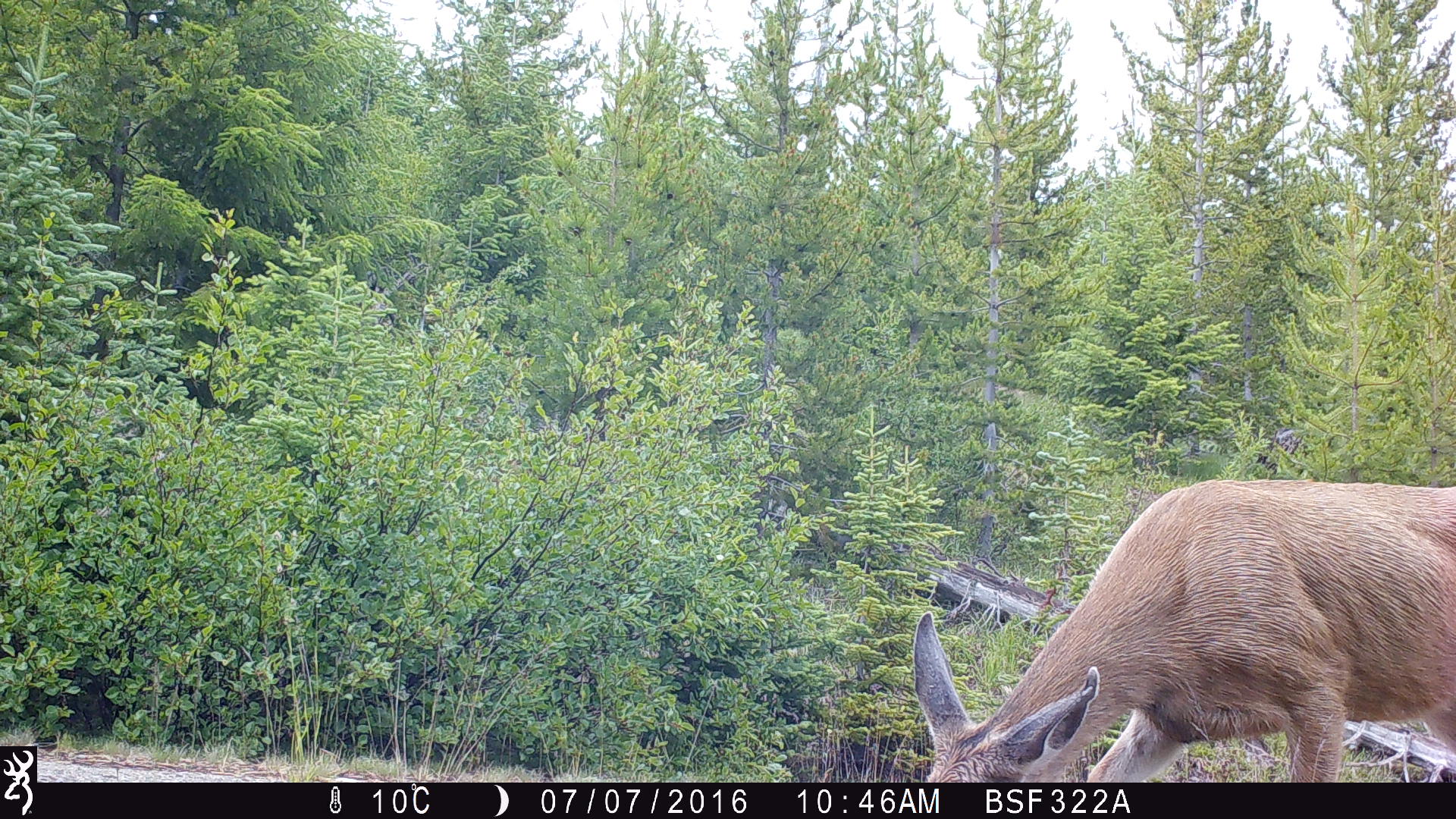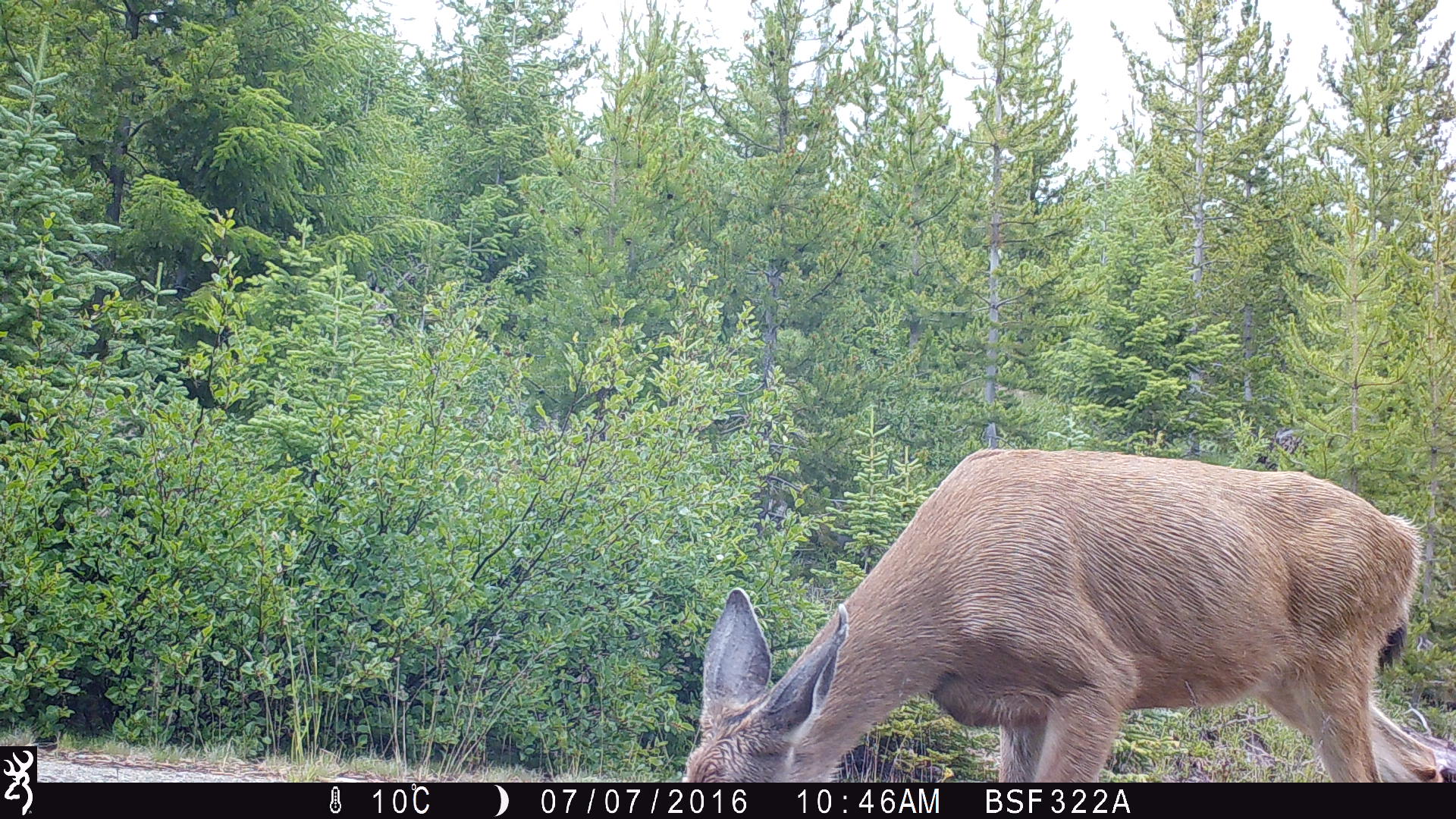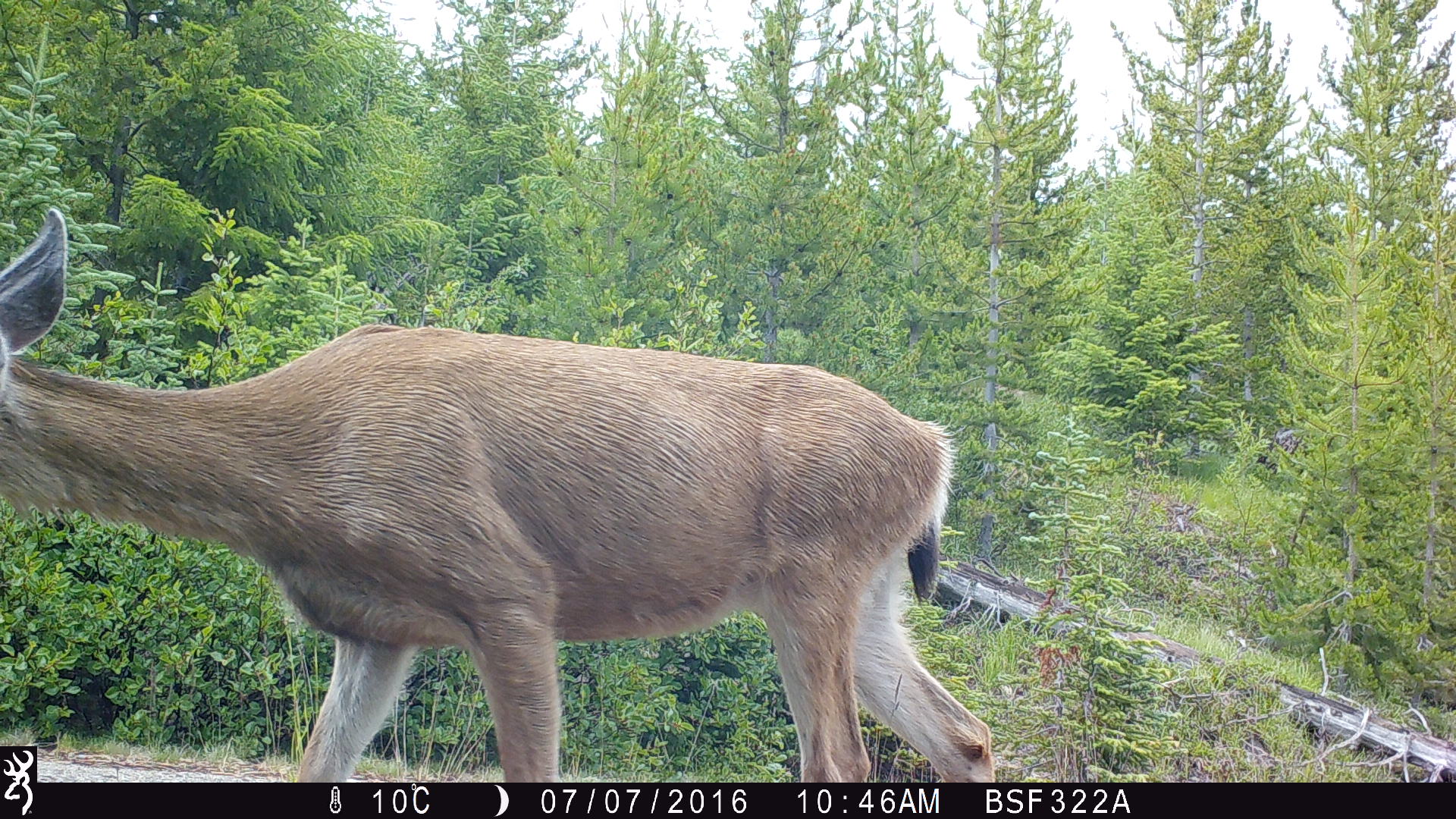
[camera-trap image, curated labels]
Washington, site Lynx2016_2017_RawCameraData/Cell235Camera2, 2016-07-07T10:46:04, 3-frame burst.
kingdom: Animalia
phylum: Chordata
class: Mammalia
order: Artiodactyla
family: Cervidae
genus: Odocoileus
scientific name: Odocoileus hemionus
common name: mule deer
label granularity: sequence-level